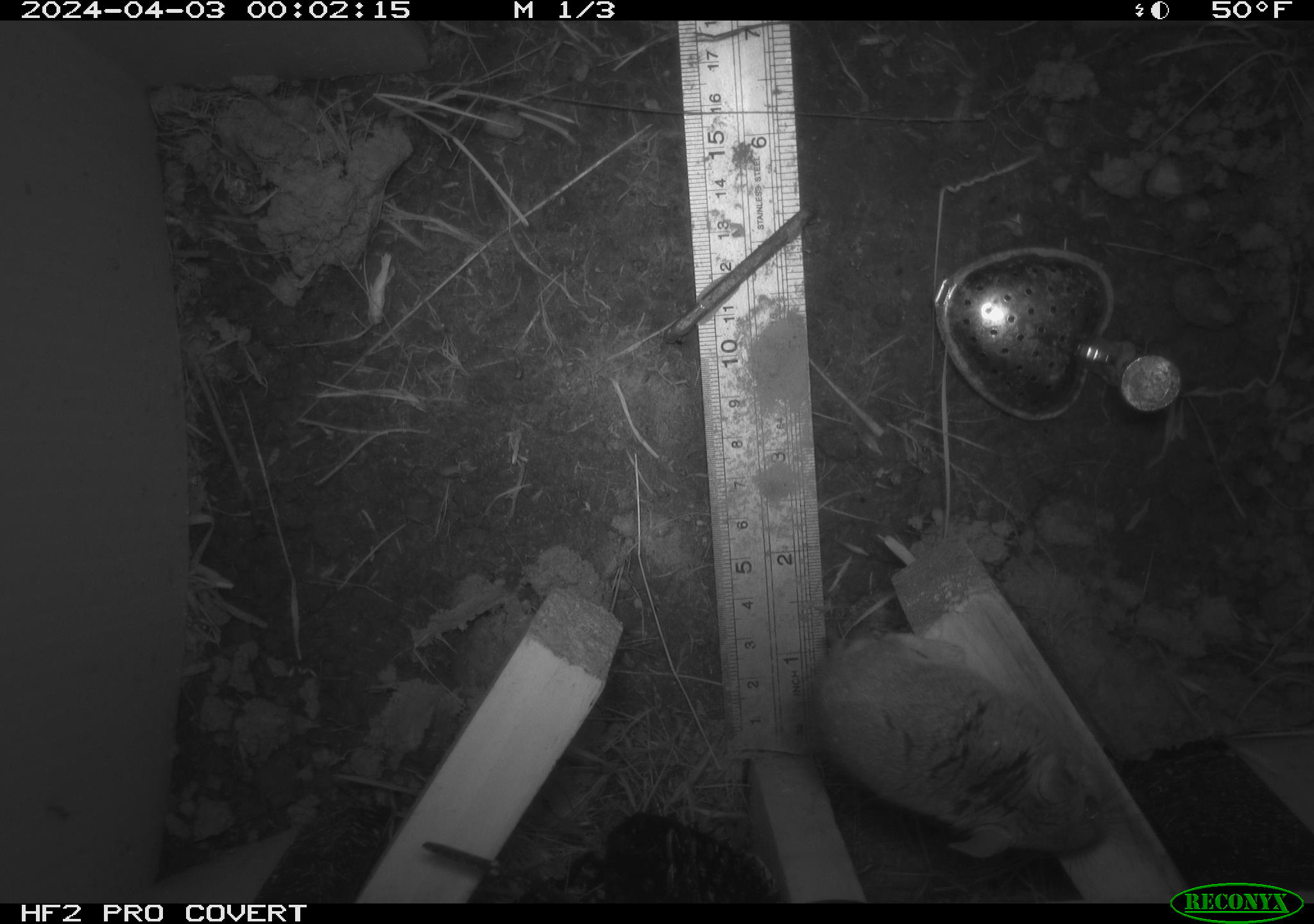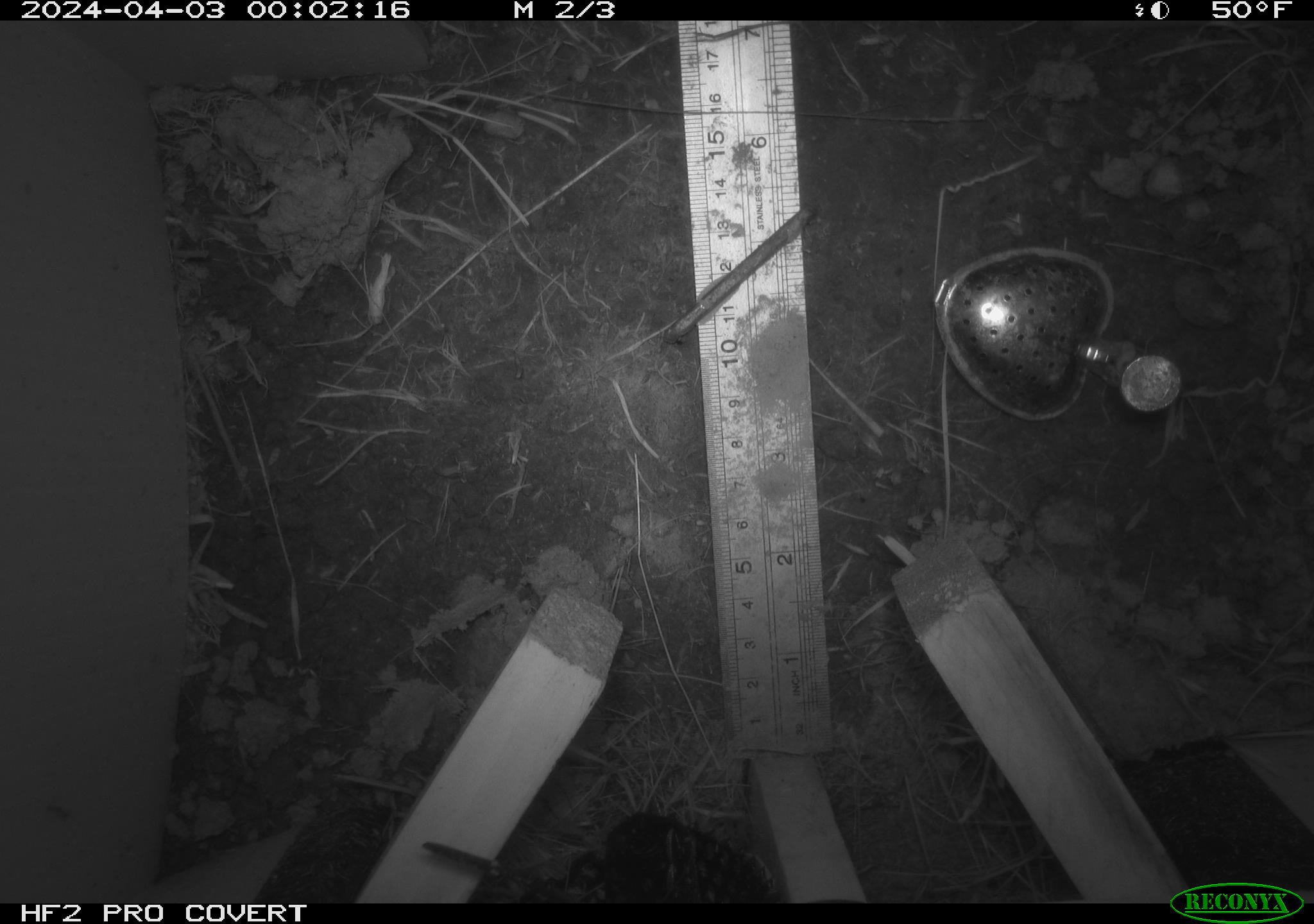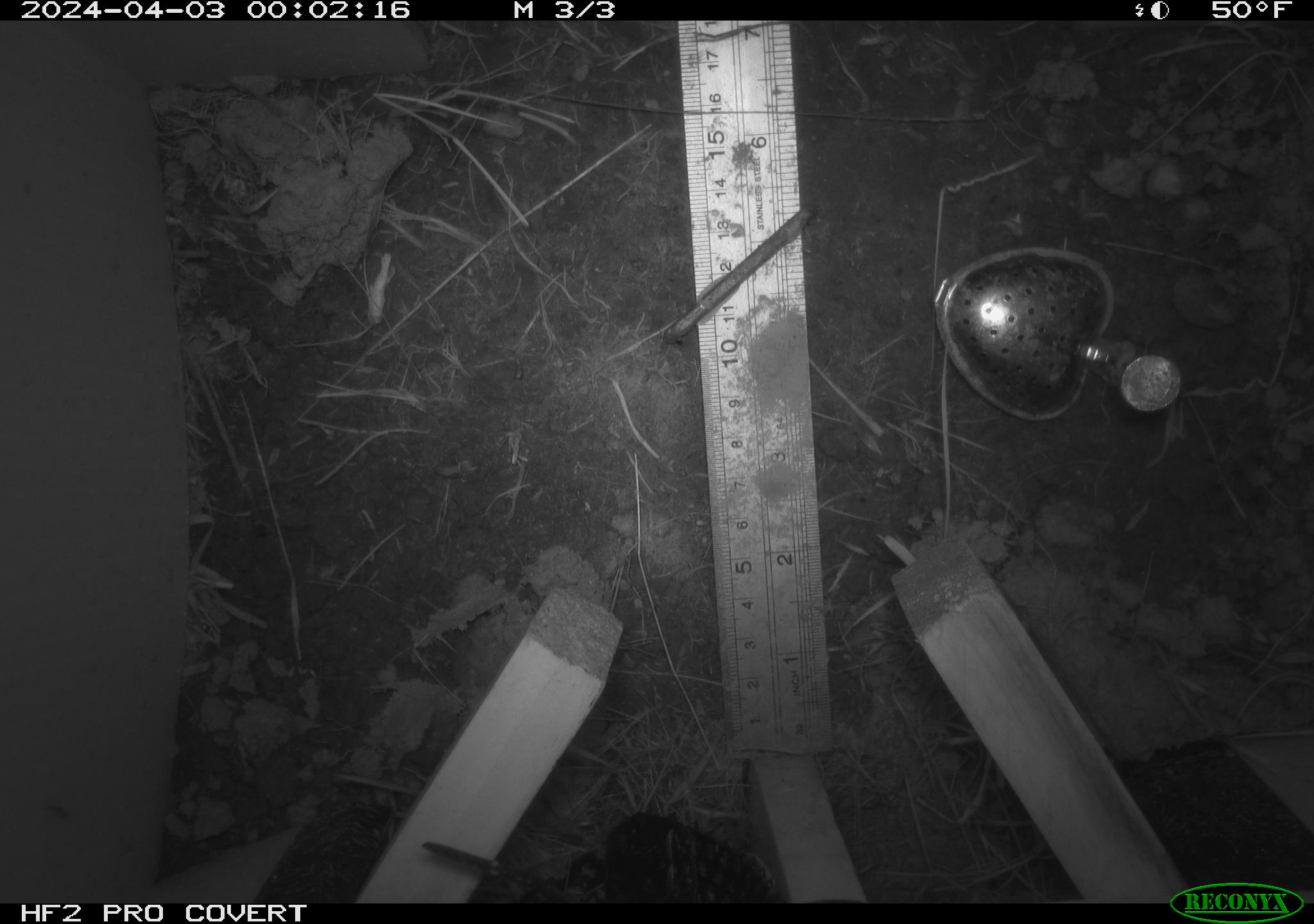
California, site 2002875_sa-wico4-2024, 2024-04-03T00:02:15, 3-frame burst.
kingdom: Animalia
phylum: Chordata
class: Mammalia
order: Rodentia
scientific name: Rodentia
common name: rodent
Rodent (Rodentia).